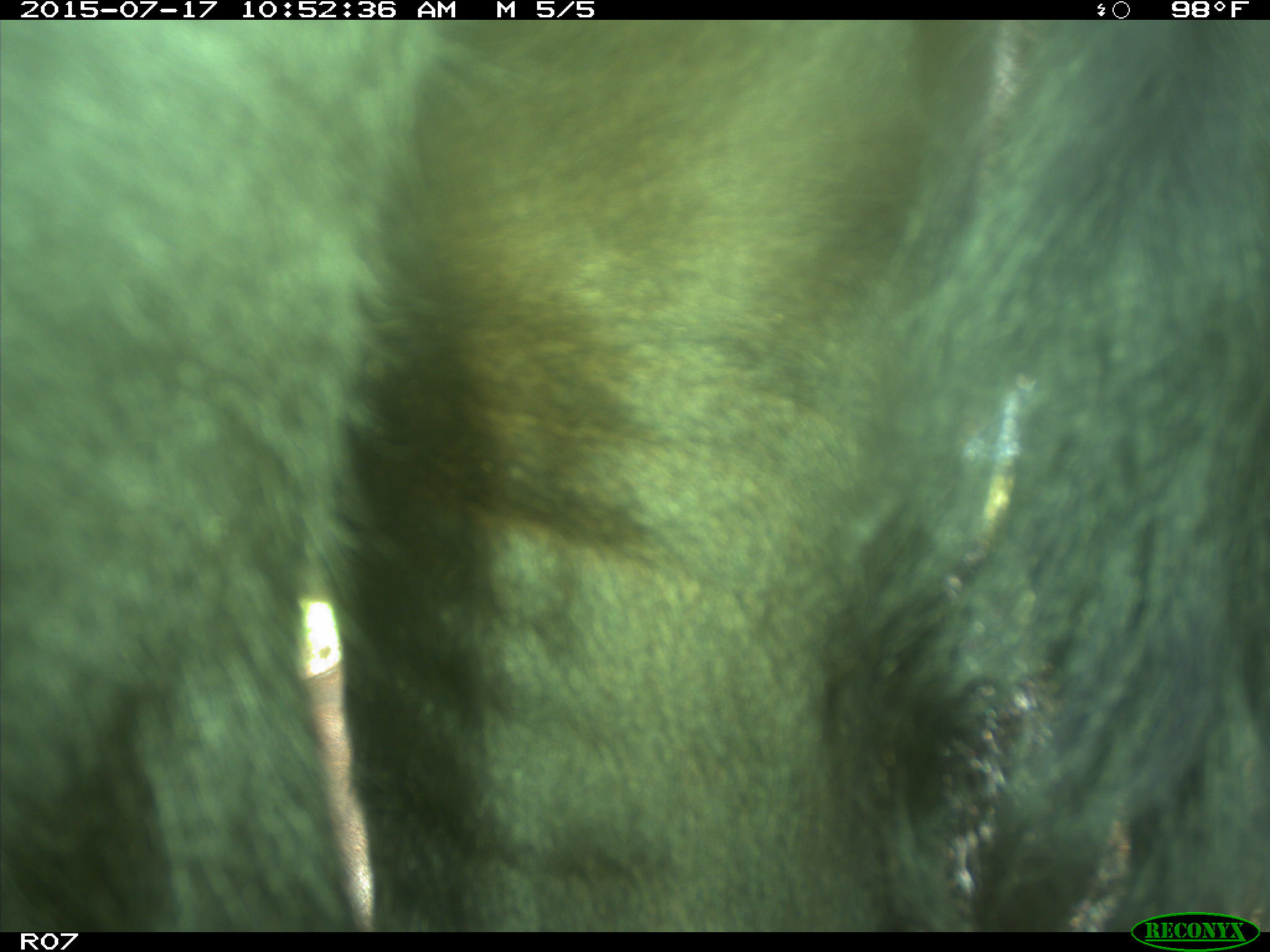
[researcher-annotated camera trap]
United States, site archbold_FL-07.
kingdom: Animalia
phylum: Chordata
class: Mammalia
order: Artiodactyla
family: Bovidae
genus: Bos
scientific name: Bos taurus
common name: domestic cow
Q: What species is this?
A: Bos taurus (domestic cow).